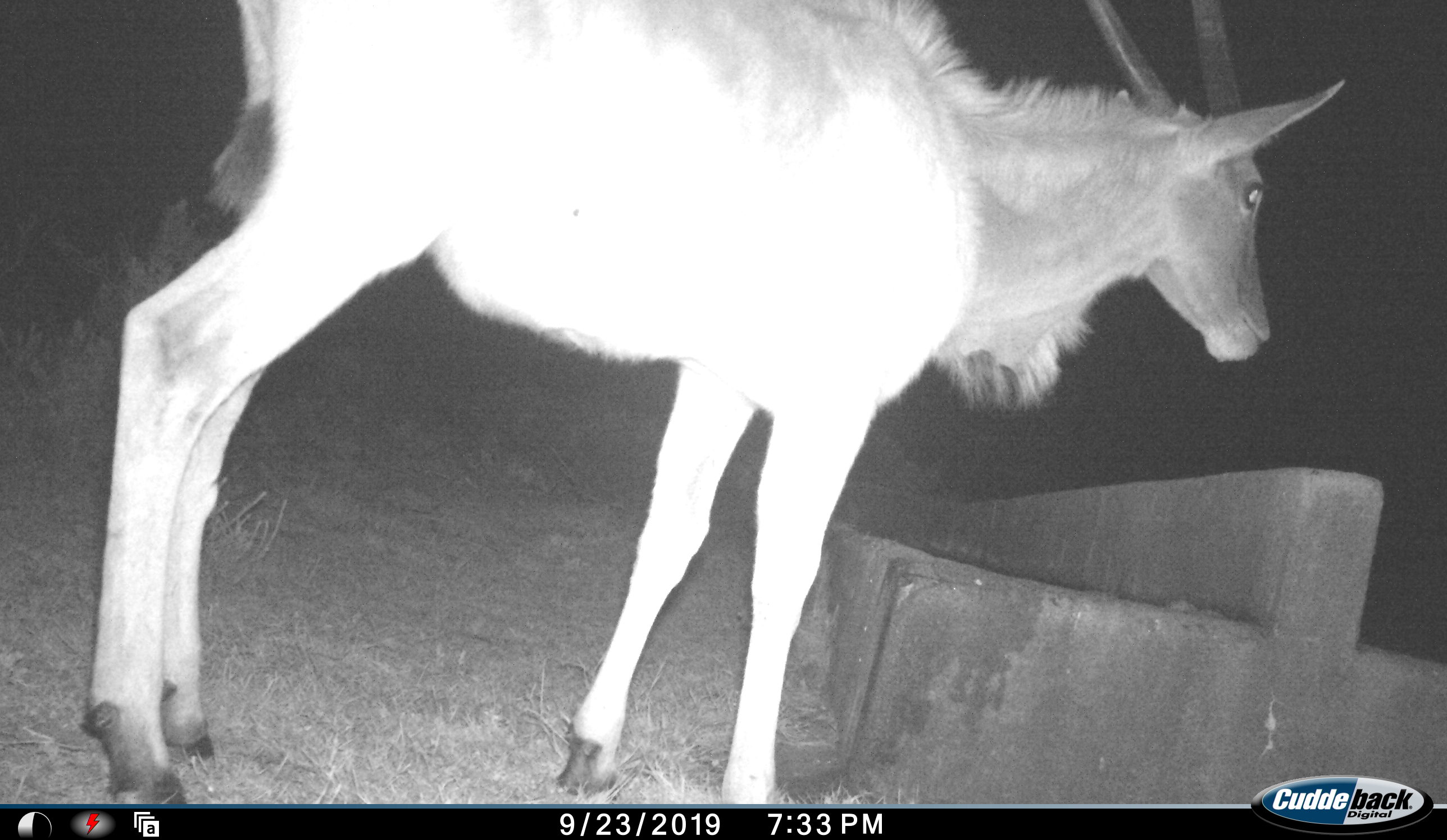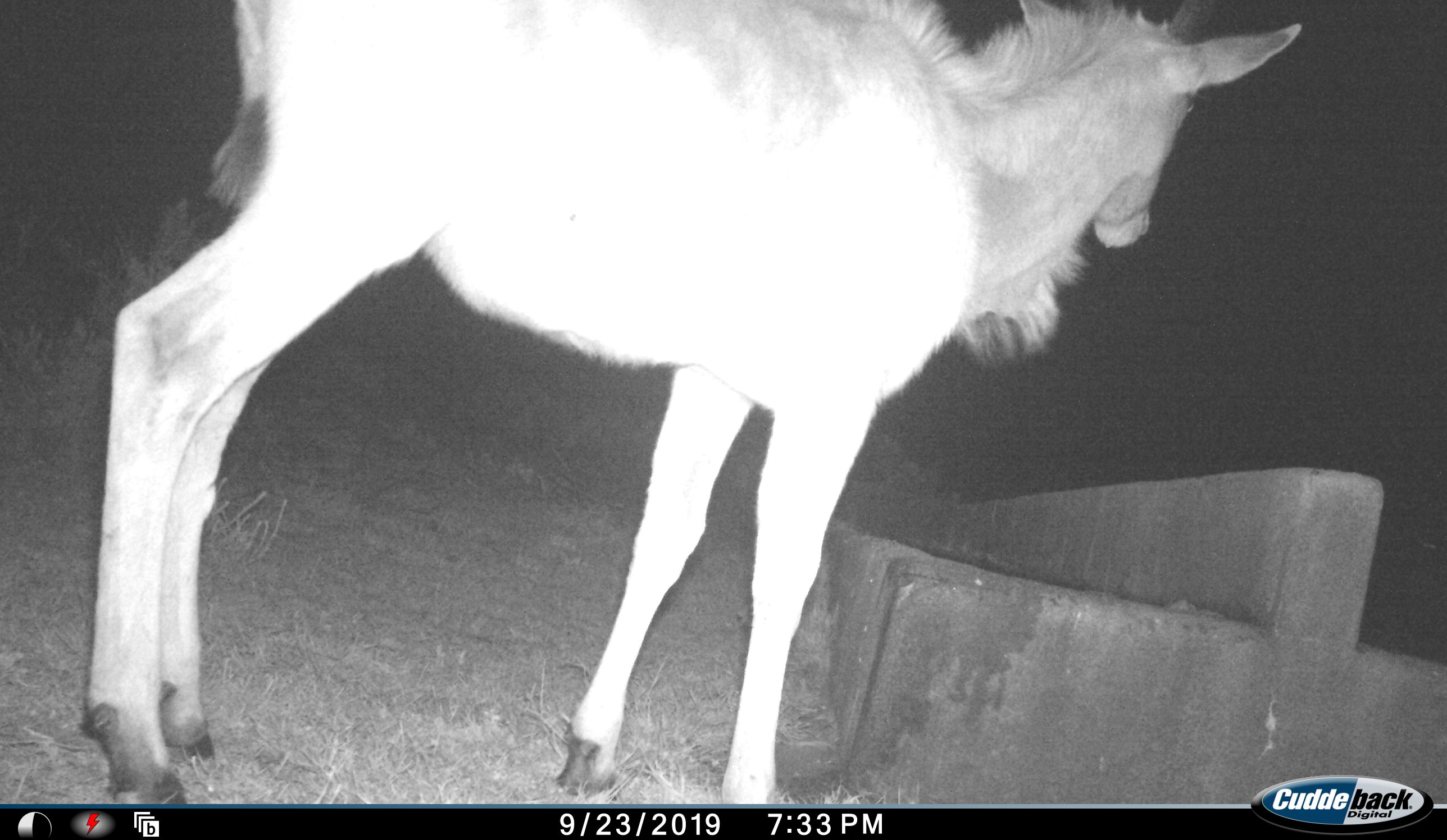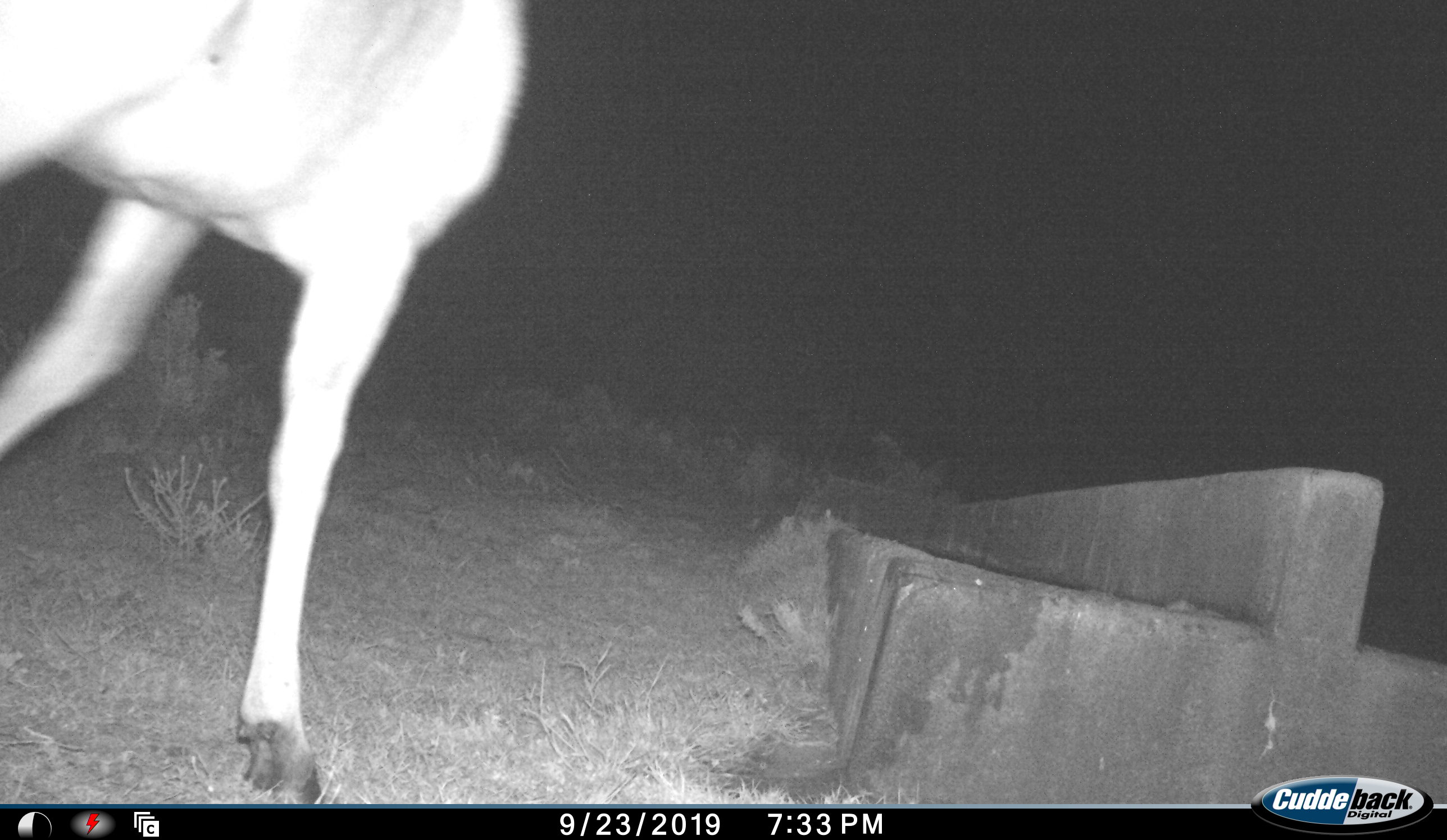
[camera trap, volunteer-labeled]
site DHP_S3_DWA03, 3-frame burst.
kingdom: Animalia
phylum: Chordata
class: Mammalia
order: Artiodactyla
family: Bovidae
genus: Tragelaphus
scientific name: Tragelaphus oryx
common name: eland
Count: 1.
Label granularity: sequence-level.